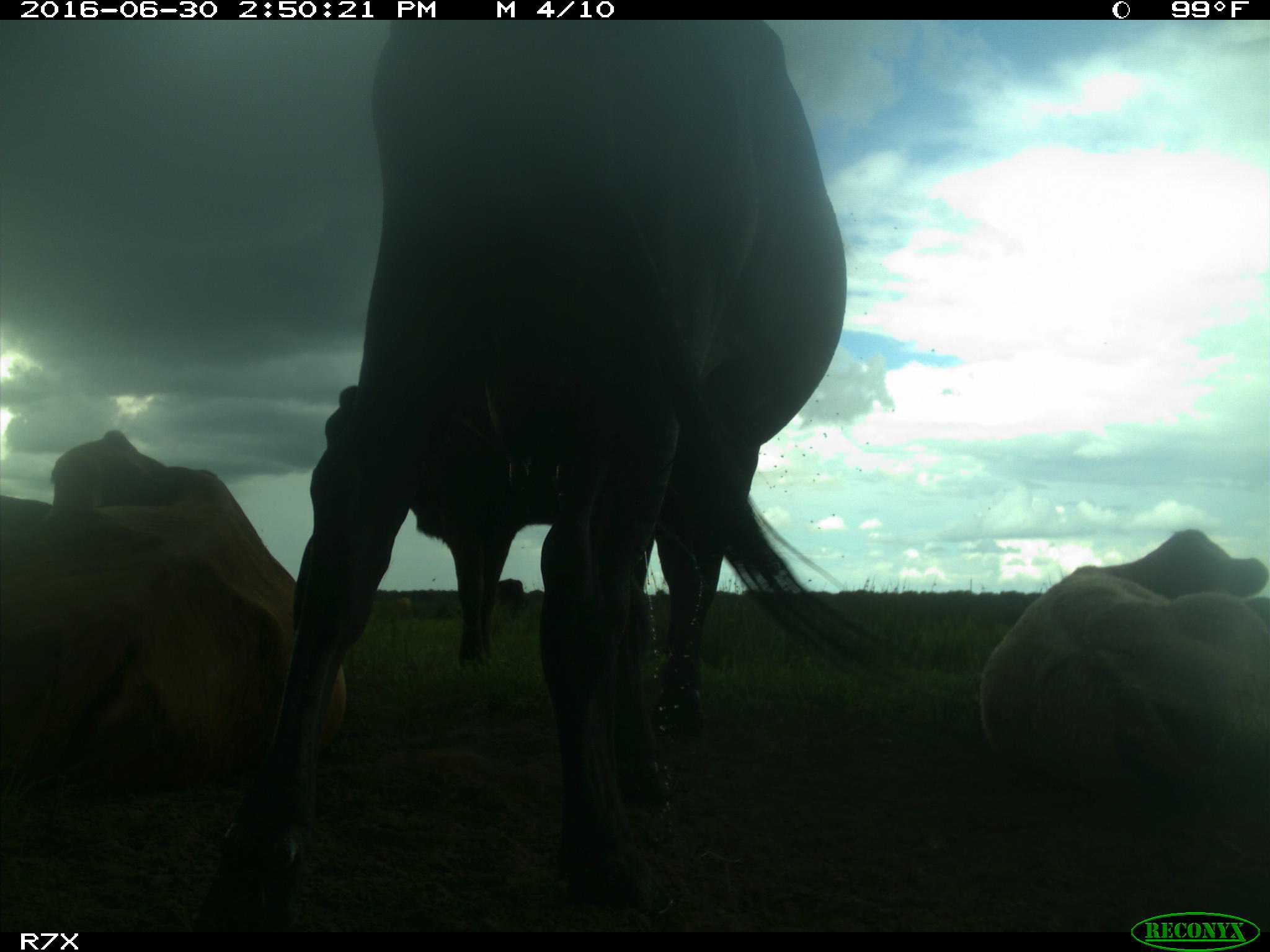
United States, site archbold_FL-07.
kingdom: Animalia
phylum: Chordata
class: Mammalia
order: Artiodactyla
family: Bovidae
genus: Bos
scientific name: Bos taurus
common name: domestic cow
Bos taurus (domestic cow).